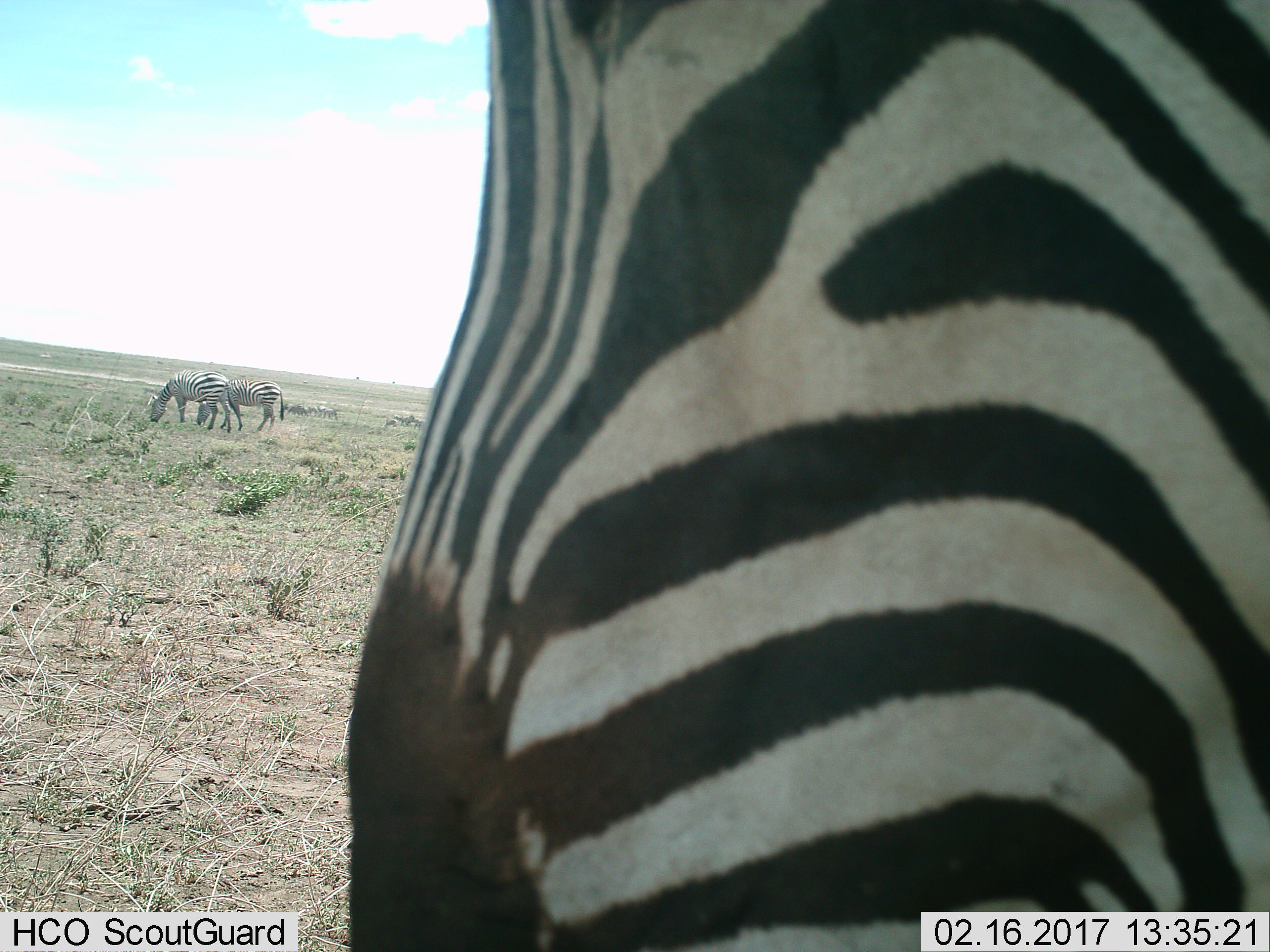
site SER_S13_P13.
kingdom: Animalia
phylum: Chordata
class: Mammalia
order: Perissodactyla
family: Equidae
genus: Equus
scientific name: Equus quagga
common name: plains zebra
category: zebraplains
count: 7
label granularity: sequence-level